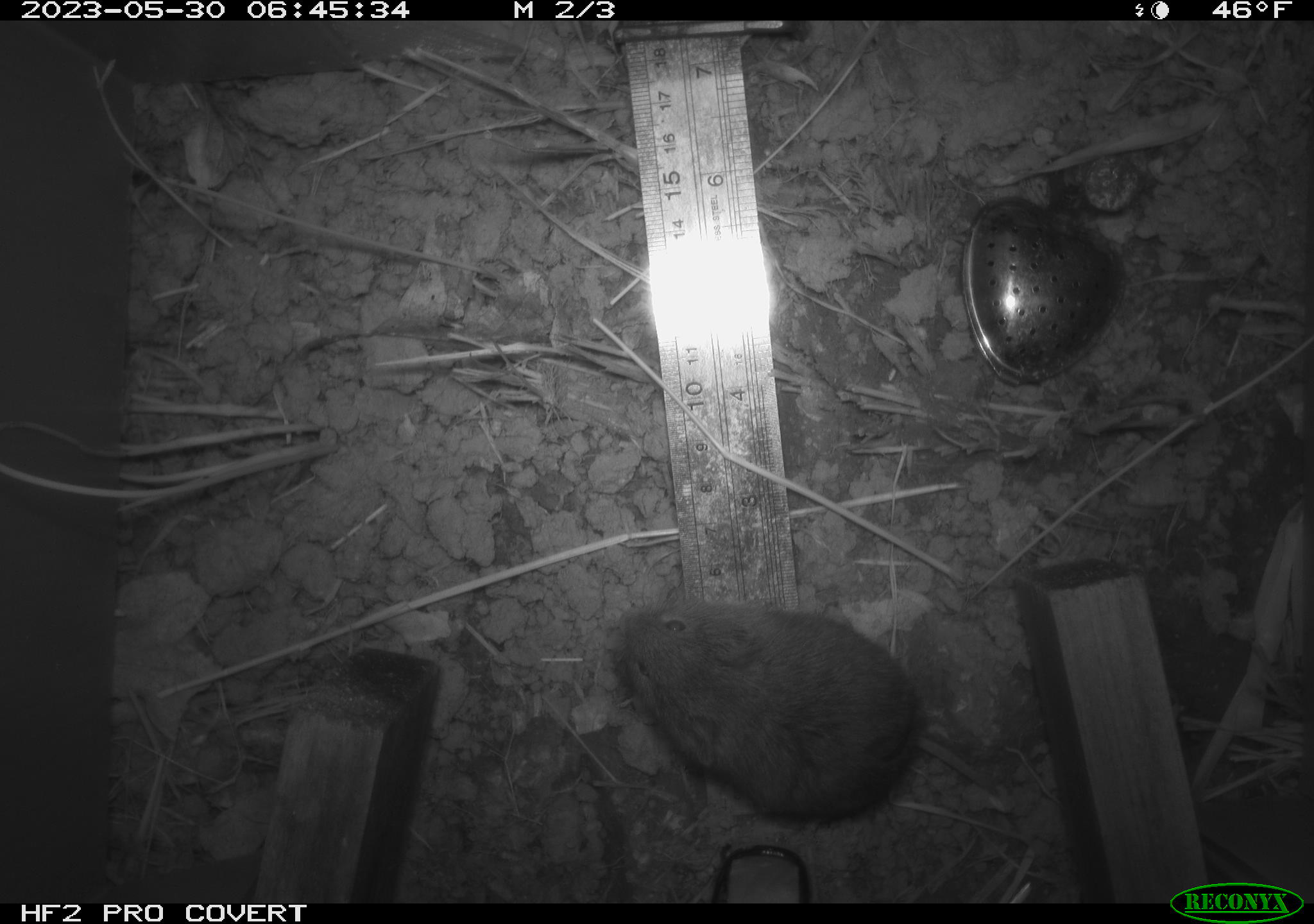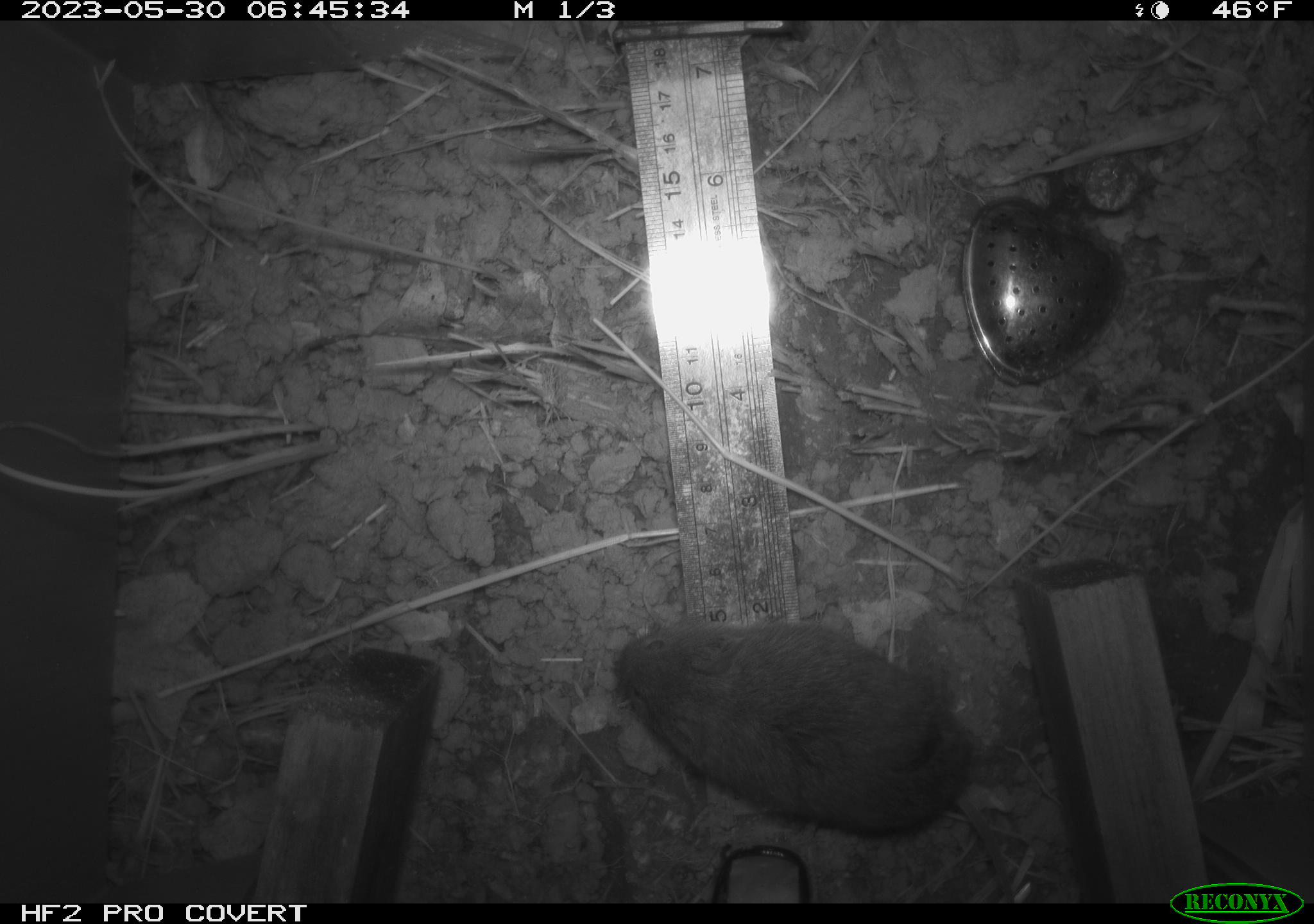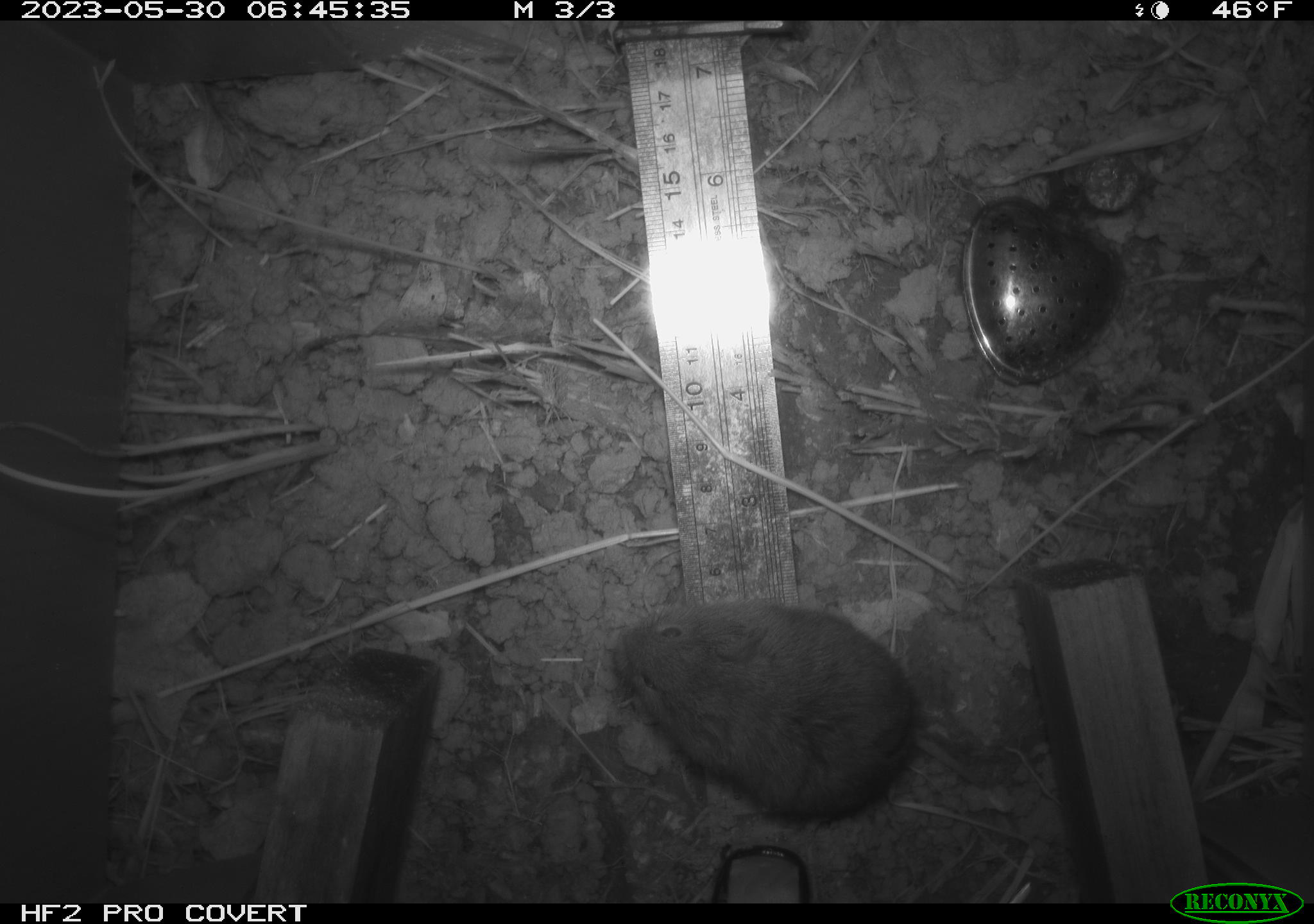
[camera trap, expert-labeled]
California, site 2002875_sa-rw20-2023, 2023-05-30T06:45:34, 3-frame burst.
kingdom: Animalia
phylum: Chordata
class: Mammalia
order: Rodentia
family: Cricetidae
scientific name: Arvicolinae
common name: voles, lemmings, and muskrats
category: arvicolinae subfamily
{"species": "arvicolinae subfamily (voles, lemmings, and muskrats) (Arvicolinae)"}